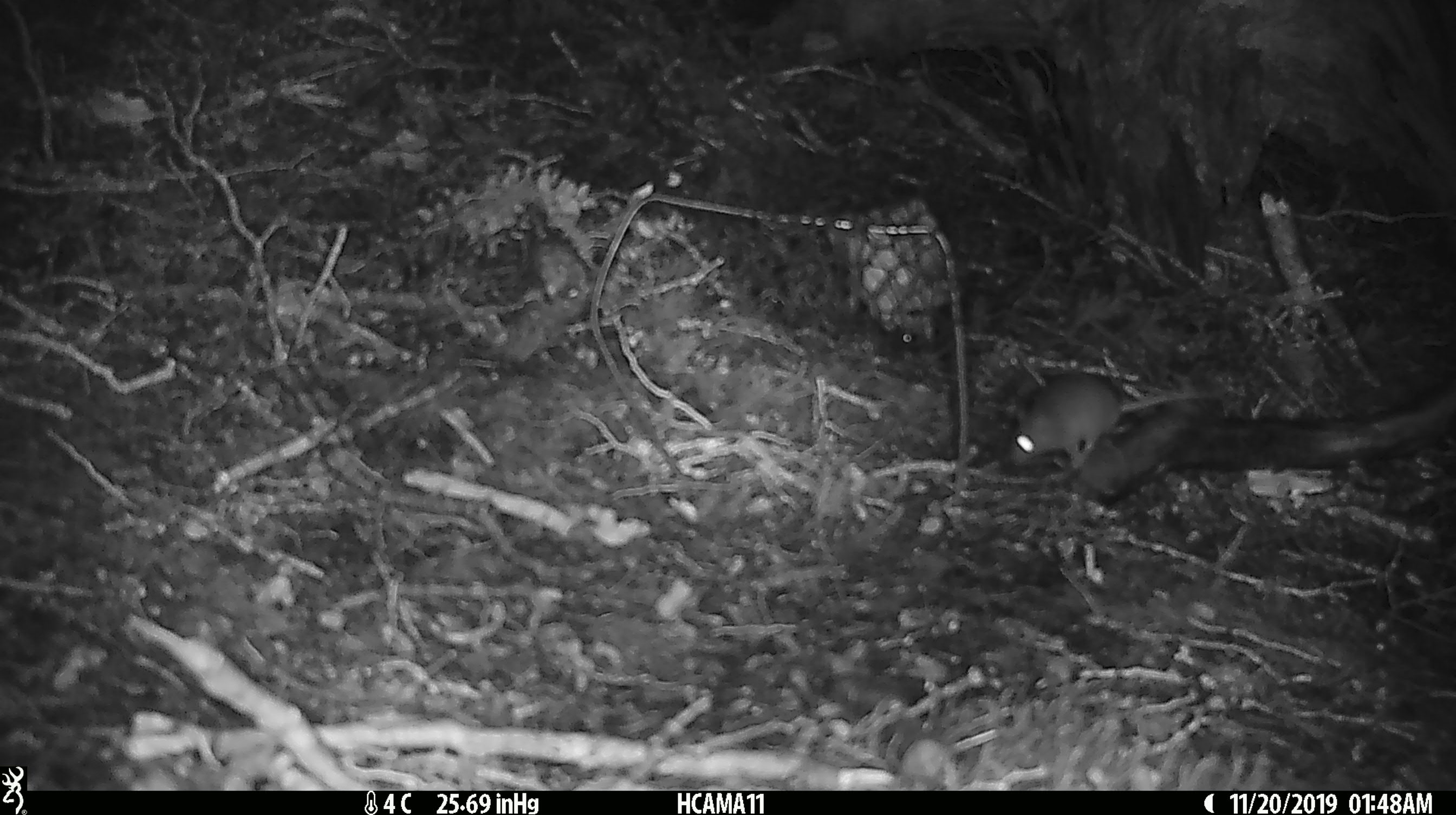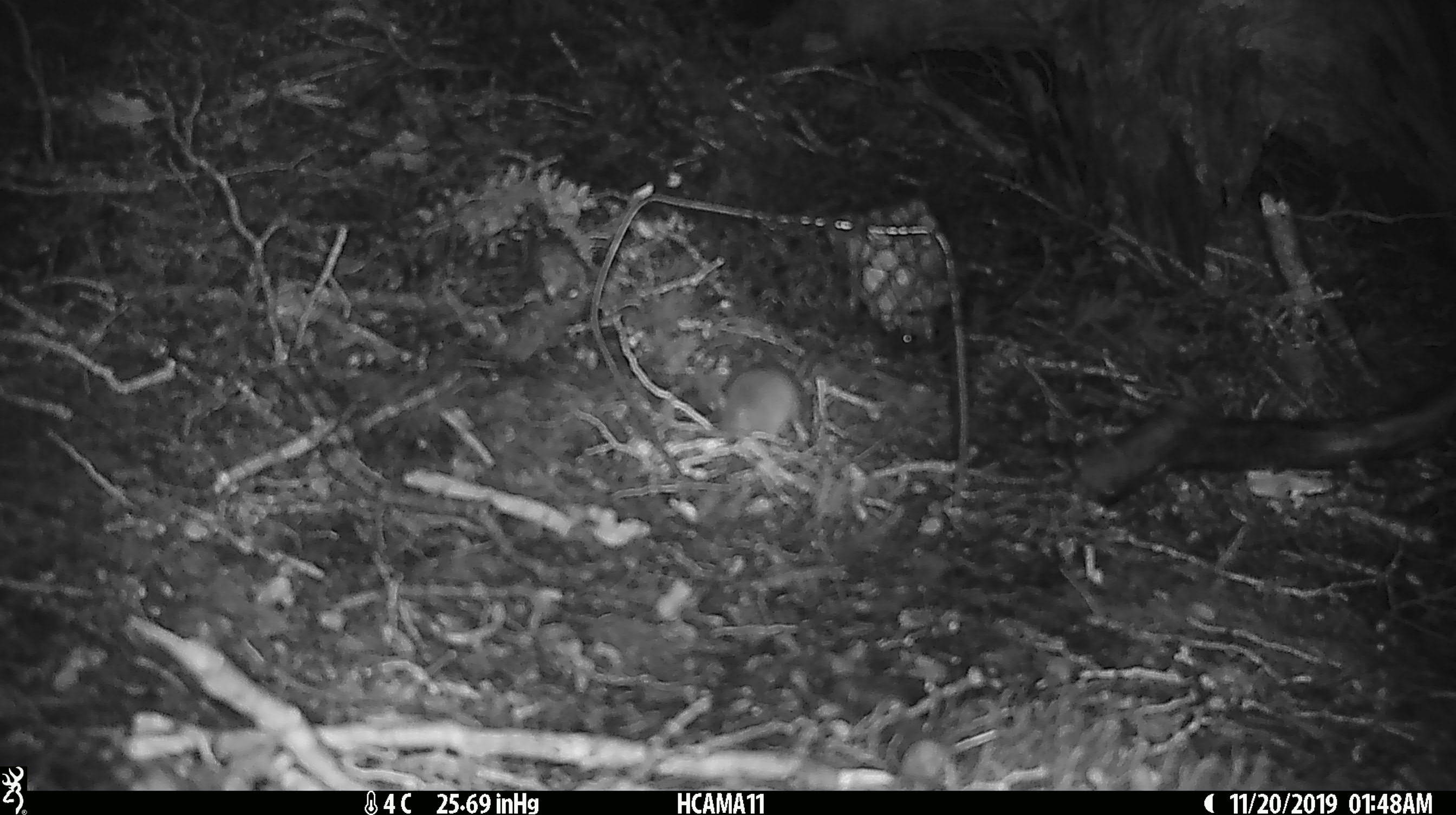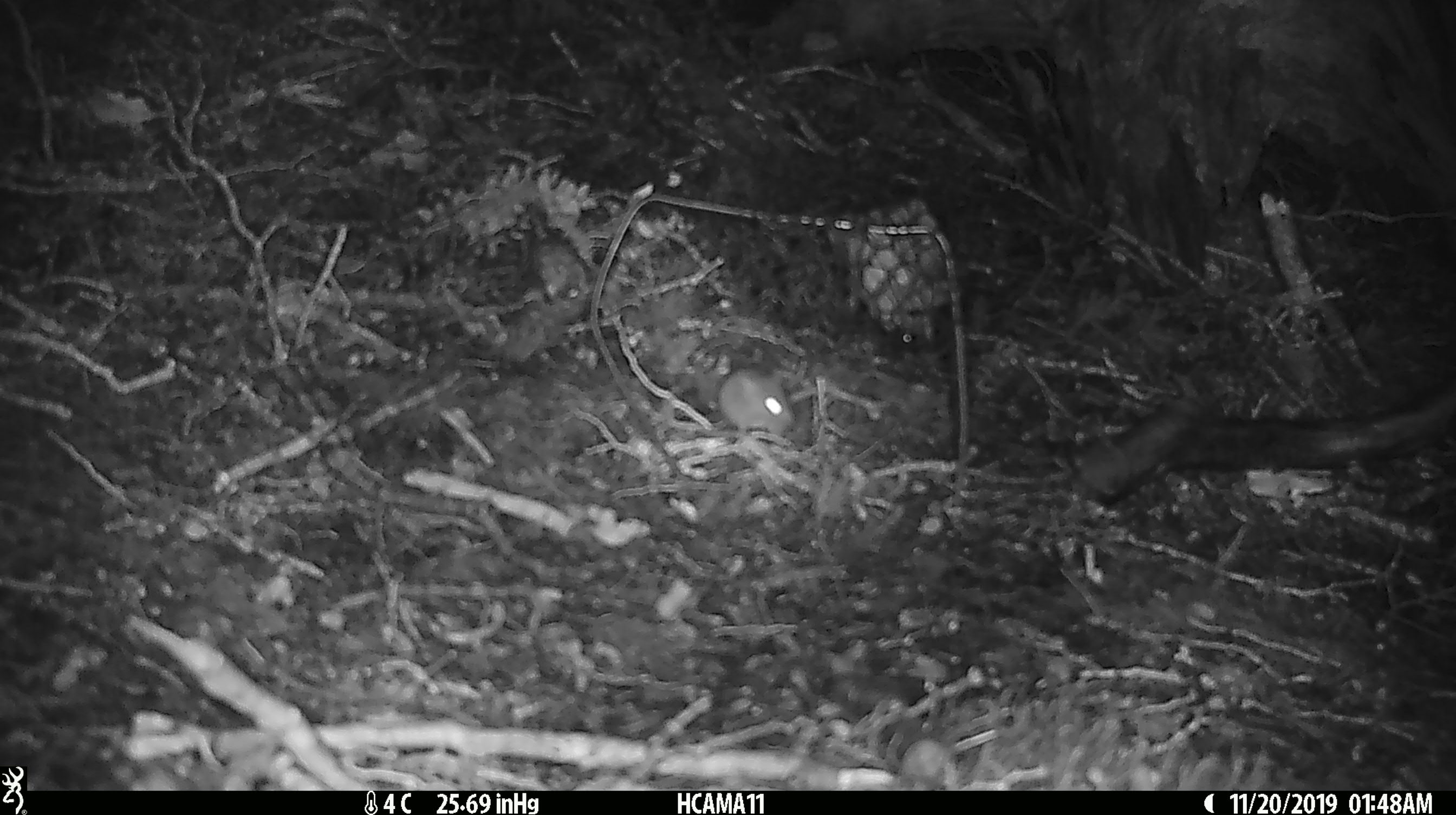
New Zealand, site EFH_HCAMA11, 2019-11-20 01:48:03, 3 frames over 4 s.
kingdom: Animalia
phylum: Chordata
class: Mammalia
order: Rodentia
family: Muridae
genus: Mus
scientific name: Mus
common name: mouse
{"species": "mouse (Mus)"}